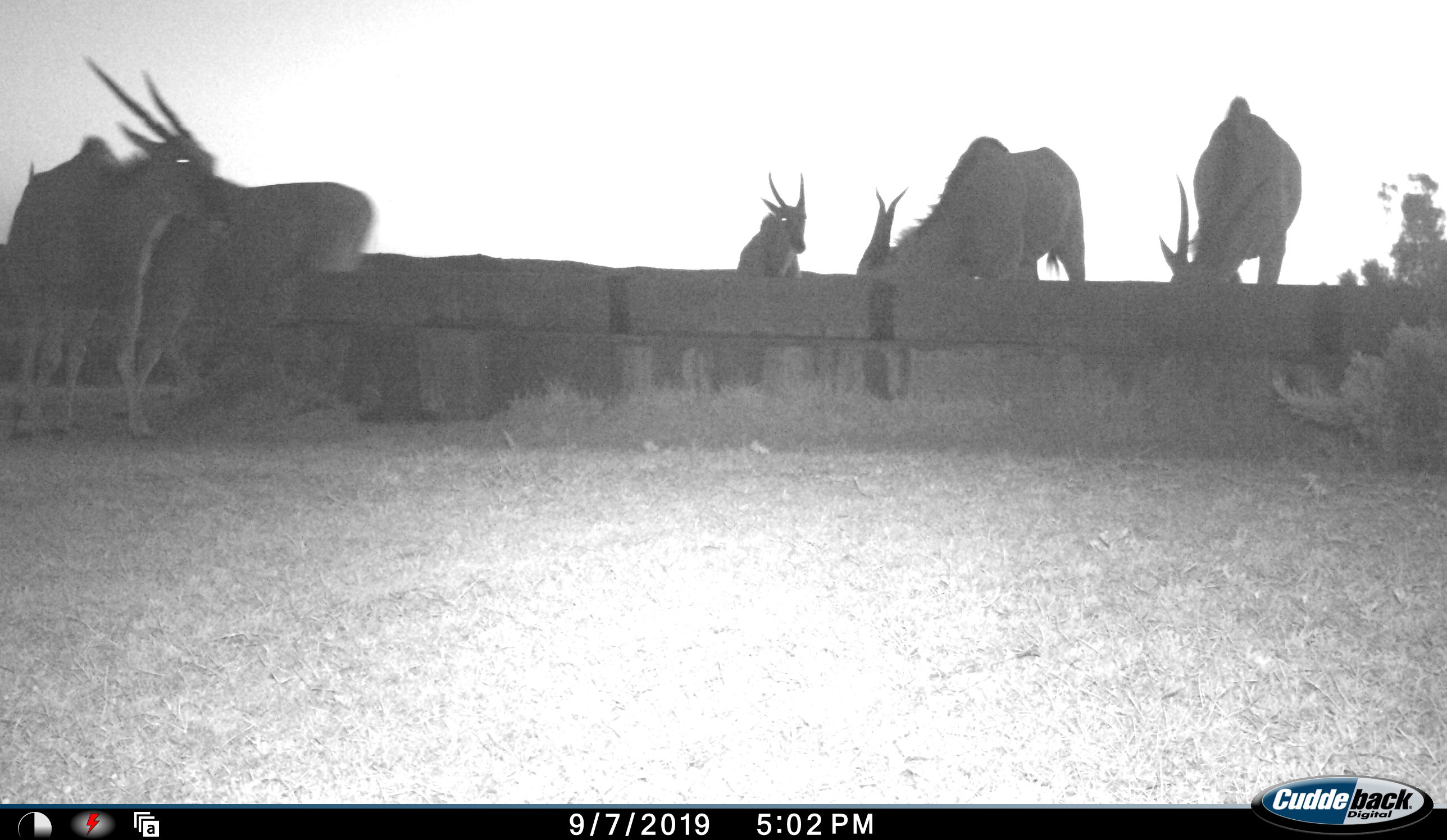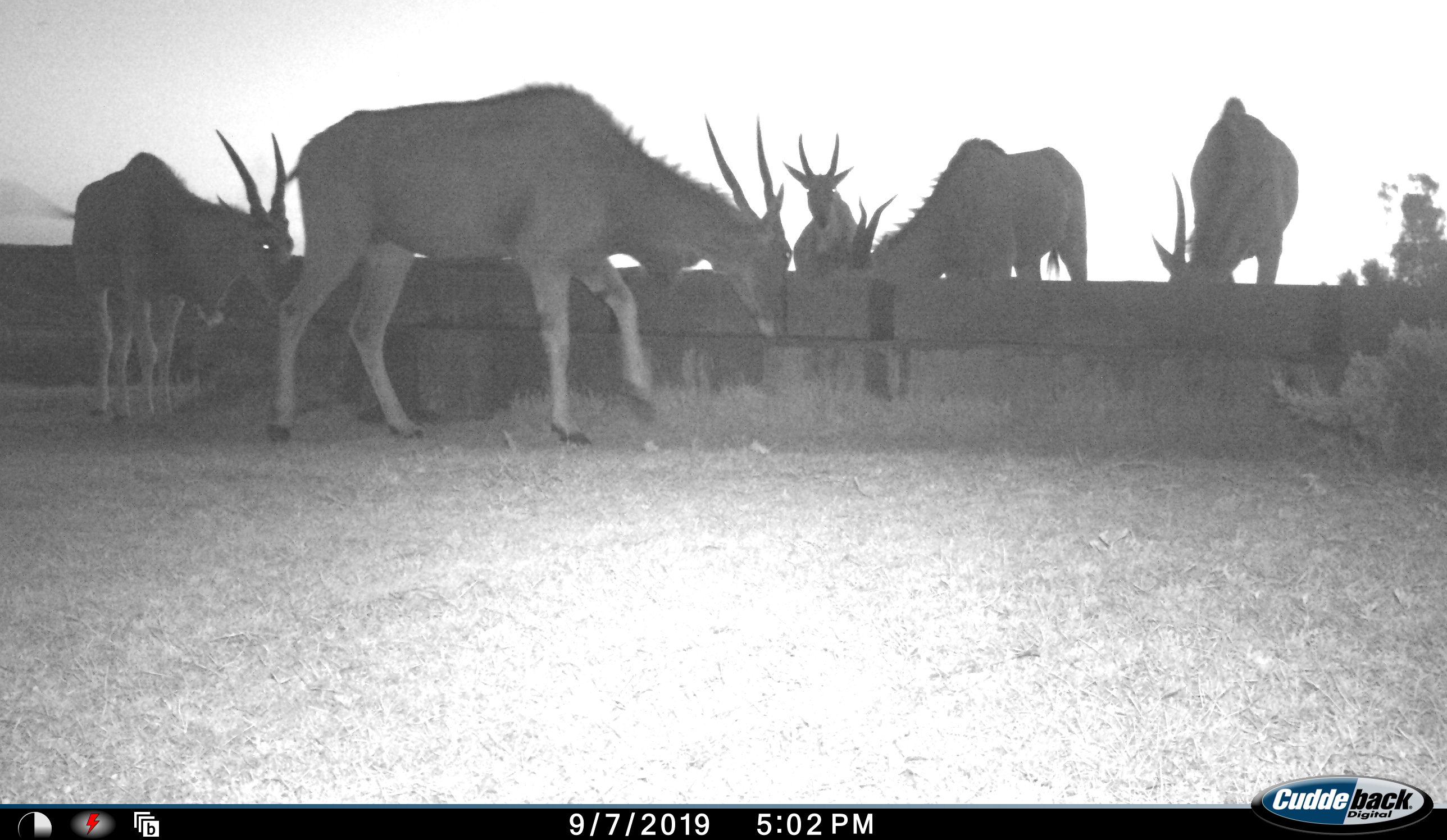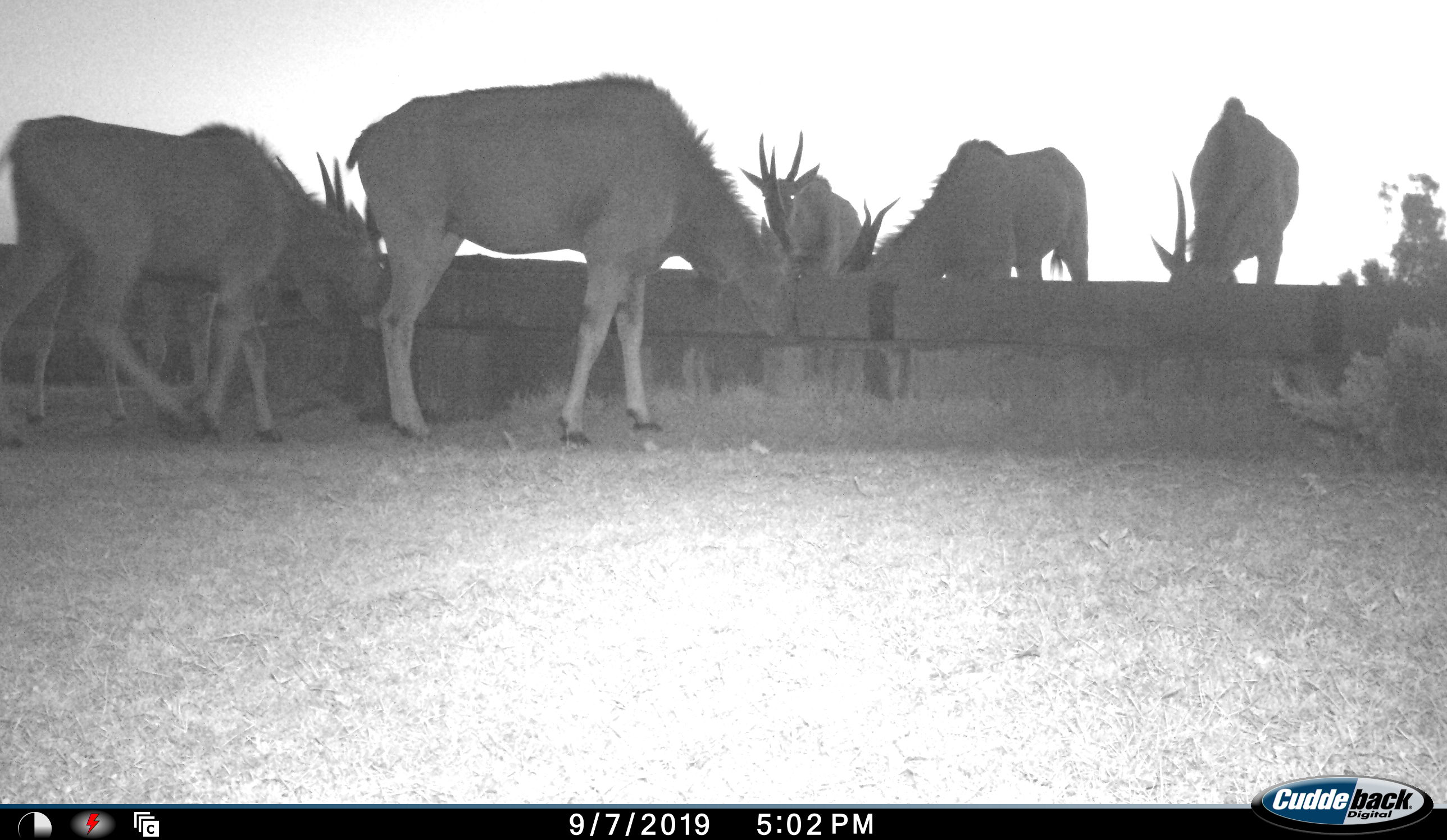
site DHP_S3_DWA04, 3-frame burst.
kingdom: Animalia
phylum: Chordata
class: Mammalia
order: Artiodactyla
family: Bovidae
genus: Tragelaphus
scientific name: Tragelaphus oryx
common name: eland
Eland (Tragelaphus oryx), count 6. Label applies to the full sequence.